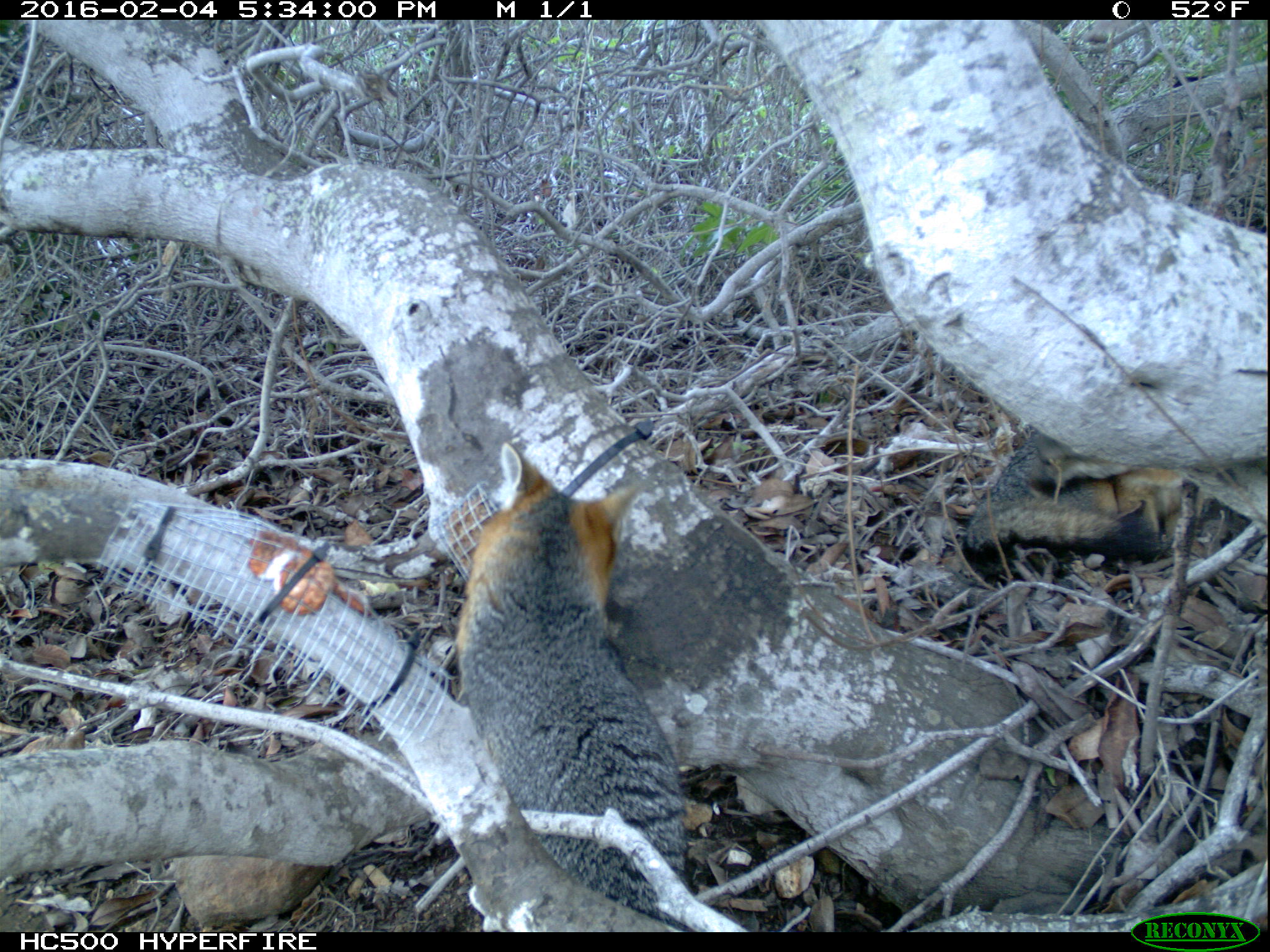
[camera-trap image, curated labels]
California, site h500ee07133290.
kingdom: Animalia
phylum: Chordata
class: Mammalia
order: Carnivora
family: Canidae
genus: Urocyon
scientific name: Urocyon littoralis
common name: island fox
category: fox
Fox (island fox) (Urocyon littoralis).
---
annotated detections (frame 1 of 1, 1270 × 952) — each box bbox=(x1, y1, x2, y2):
fox: bbox=(454, 443, 688, 929); bbox=(962, 421, 1192, 580)